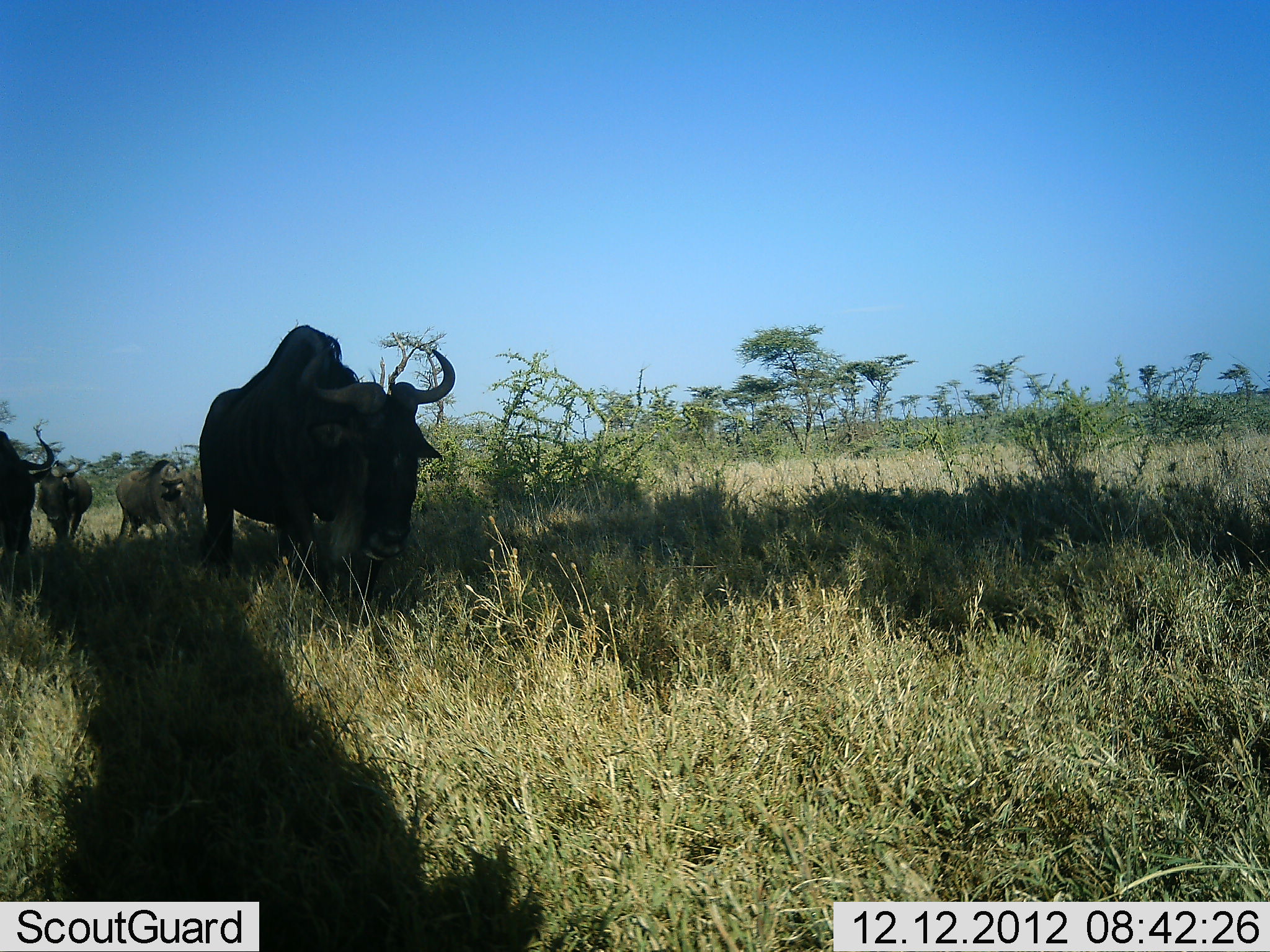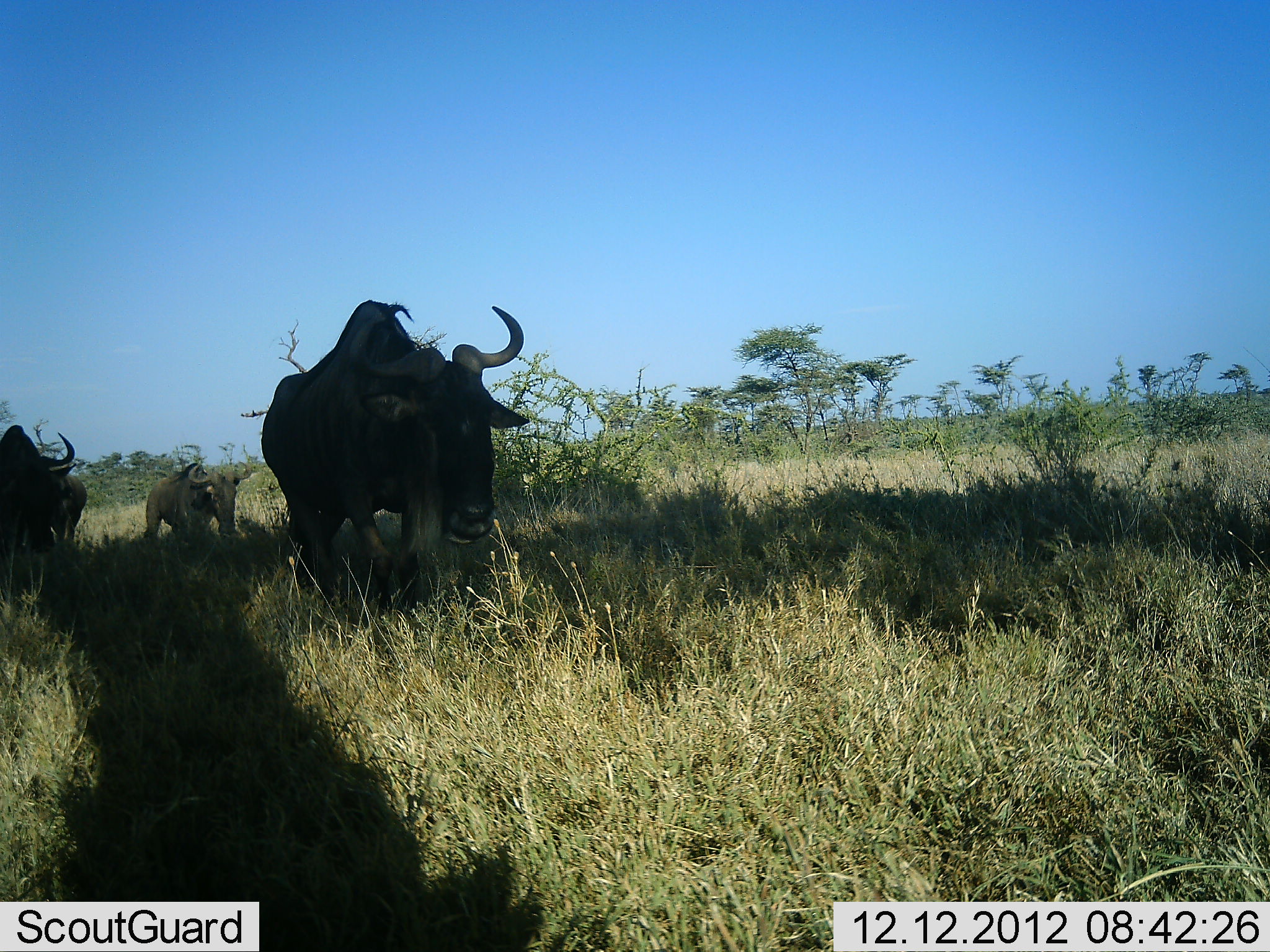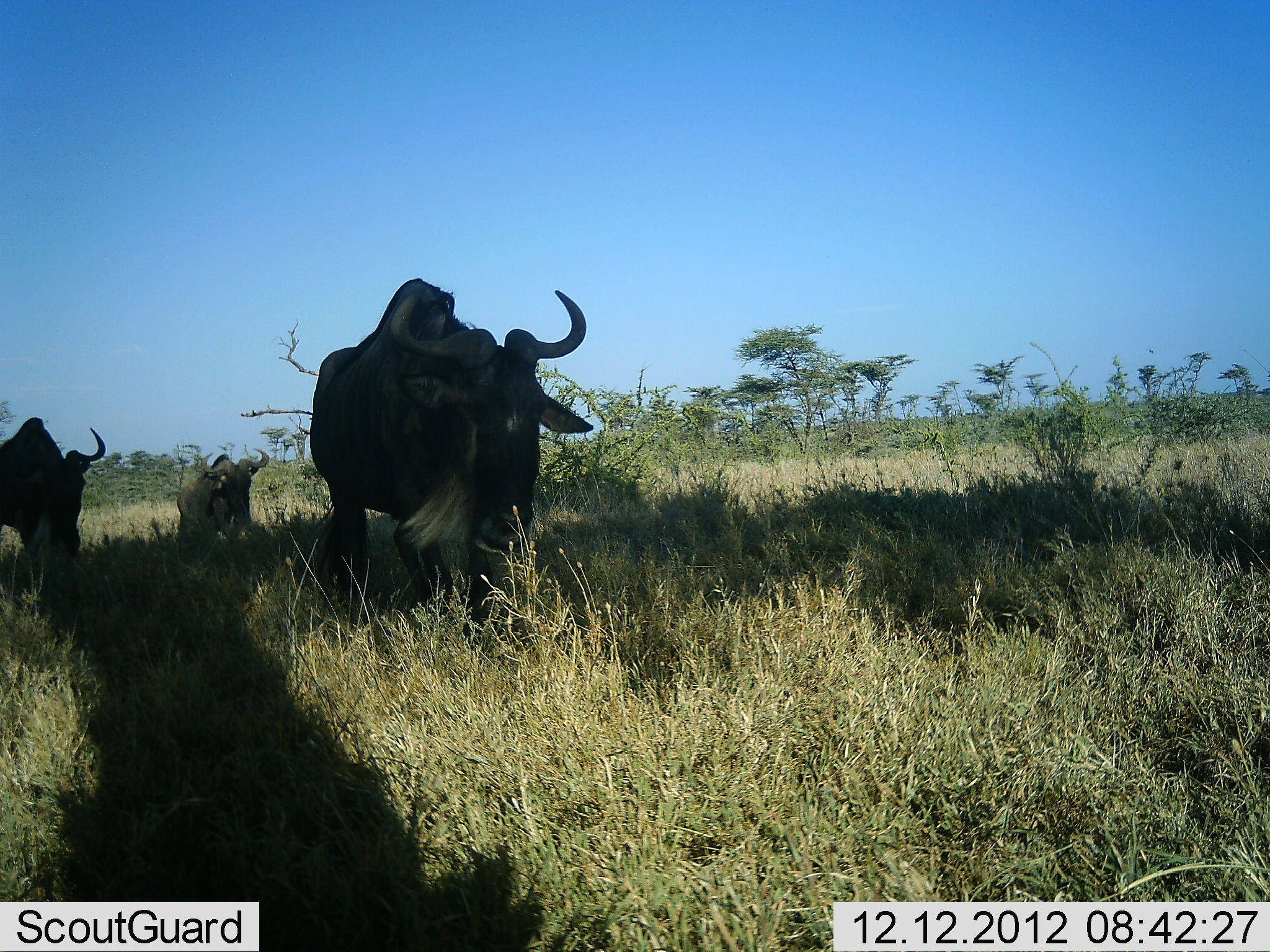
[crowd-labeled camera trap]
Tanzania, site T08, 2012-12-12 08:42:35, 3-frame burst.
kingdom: Animalia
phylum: Chordata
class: Mammalia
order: Artiodactyla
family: Bovidae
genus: Connochaetes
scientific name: Connochaetes taurinus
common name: blue wildebeest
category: wildebeest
Wildebeest (blue wildebeest) (Connochaetes taurinus), count 4. Behavior (volunteer vote fractions): standing 5%, resting 0%, moving 95%, interacting 0%. Young present (vote fraction): 11%. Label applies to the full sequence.